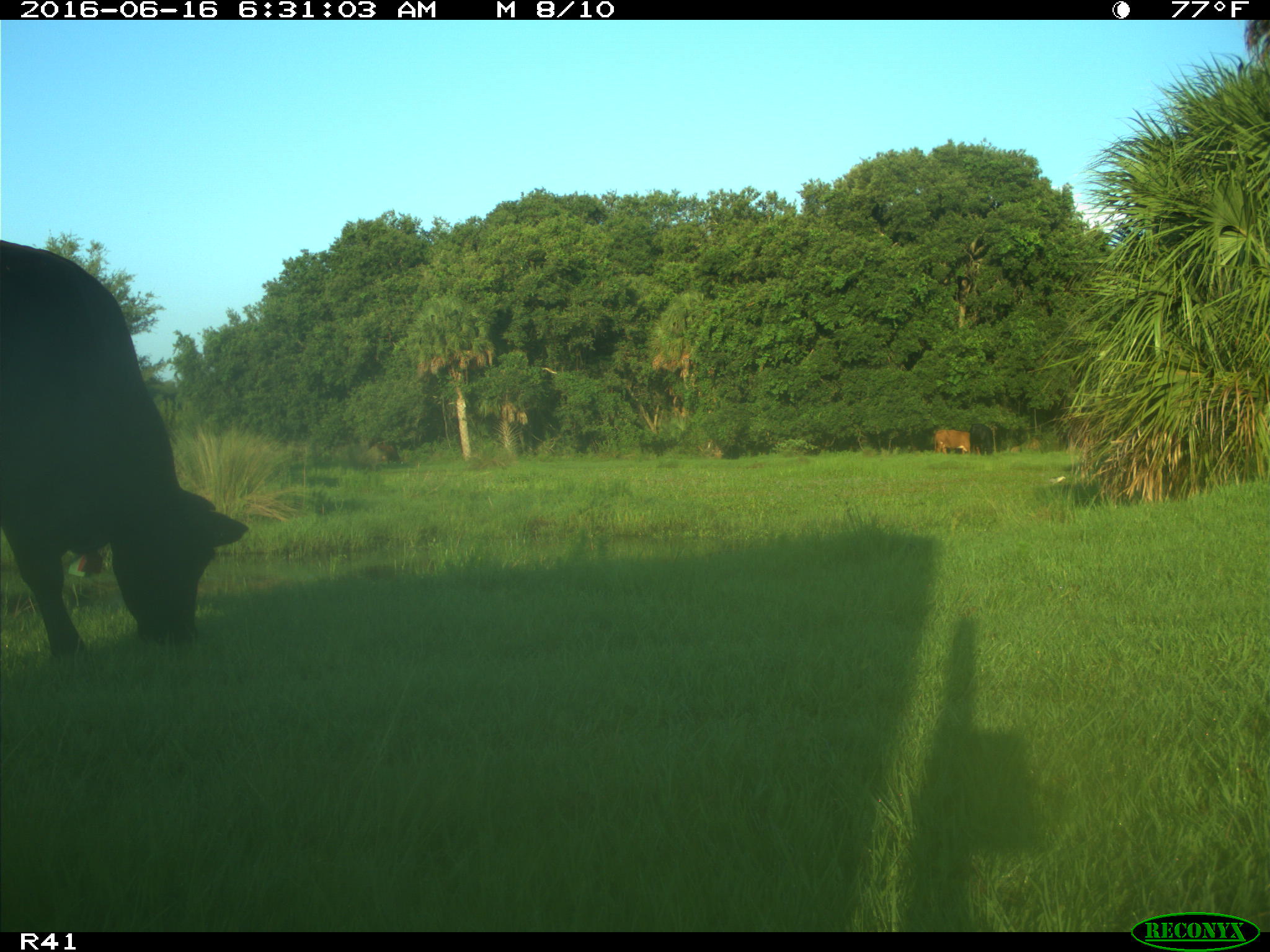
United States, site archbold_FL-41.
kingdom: Animalia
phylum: Chordata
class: Mammalia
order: Artiodactyla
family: Bovidae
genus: Bos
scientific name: Bos taurus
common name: domestic cow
Bos taurus (domestic cow).